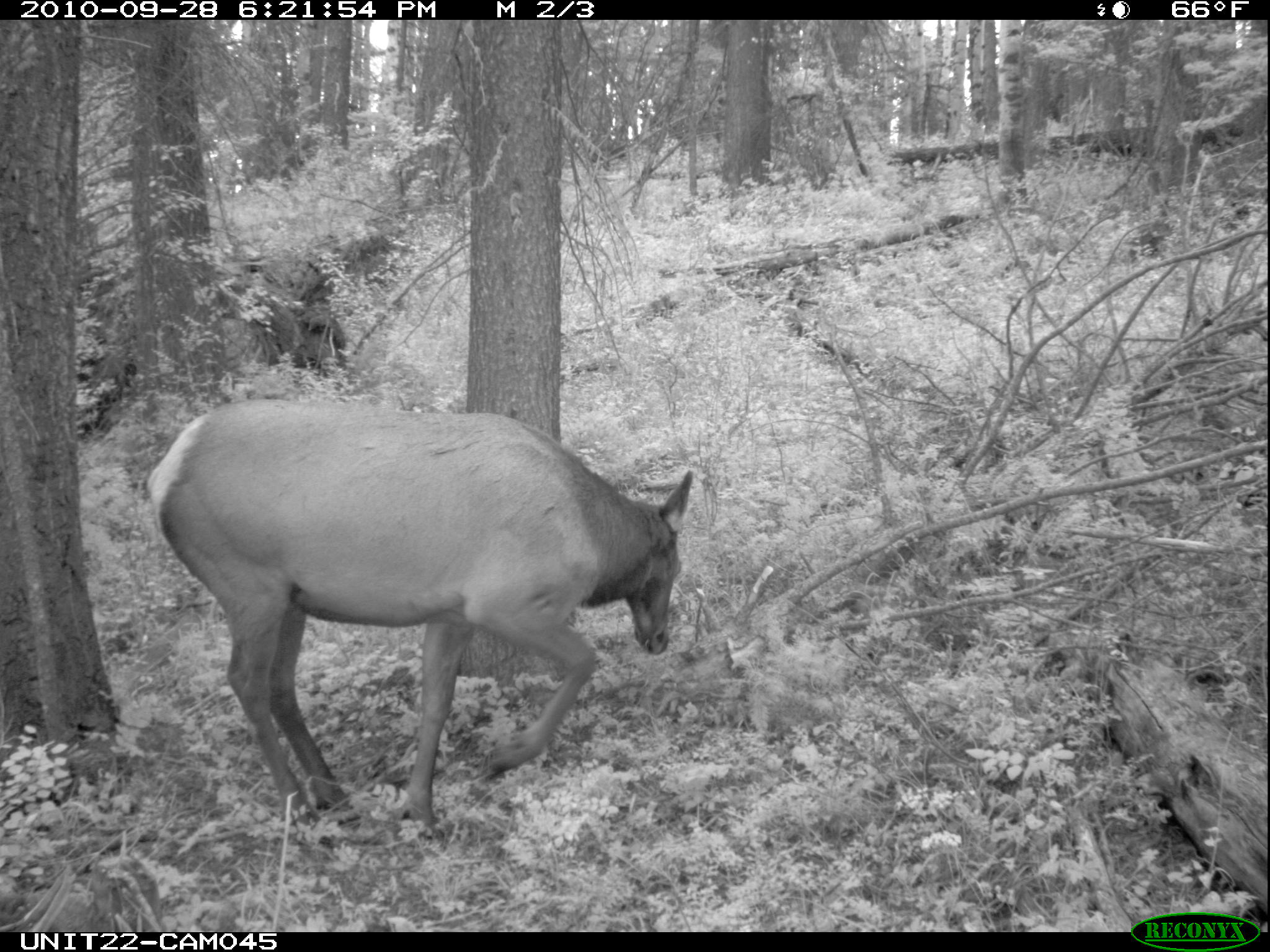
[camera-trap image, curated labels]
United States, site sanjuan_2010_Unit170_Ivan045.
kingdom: Animalia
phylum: Chordata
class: Mammalia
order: Artiodactyla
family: Cervidae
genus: Cervus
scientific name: Cervus elaphus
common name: red deer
Cervus elaphus (red deer).